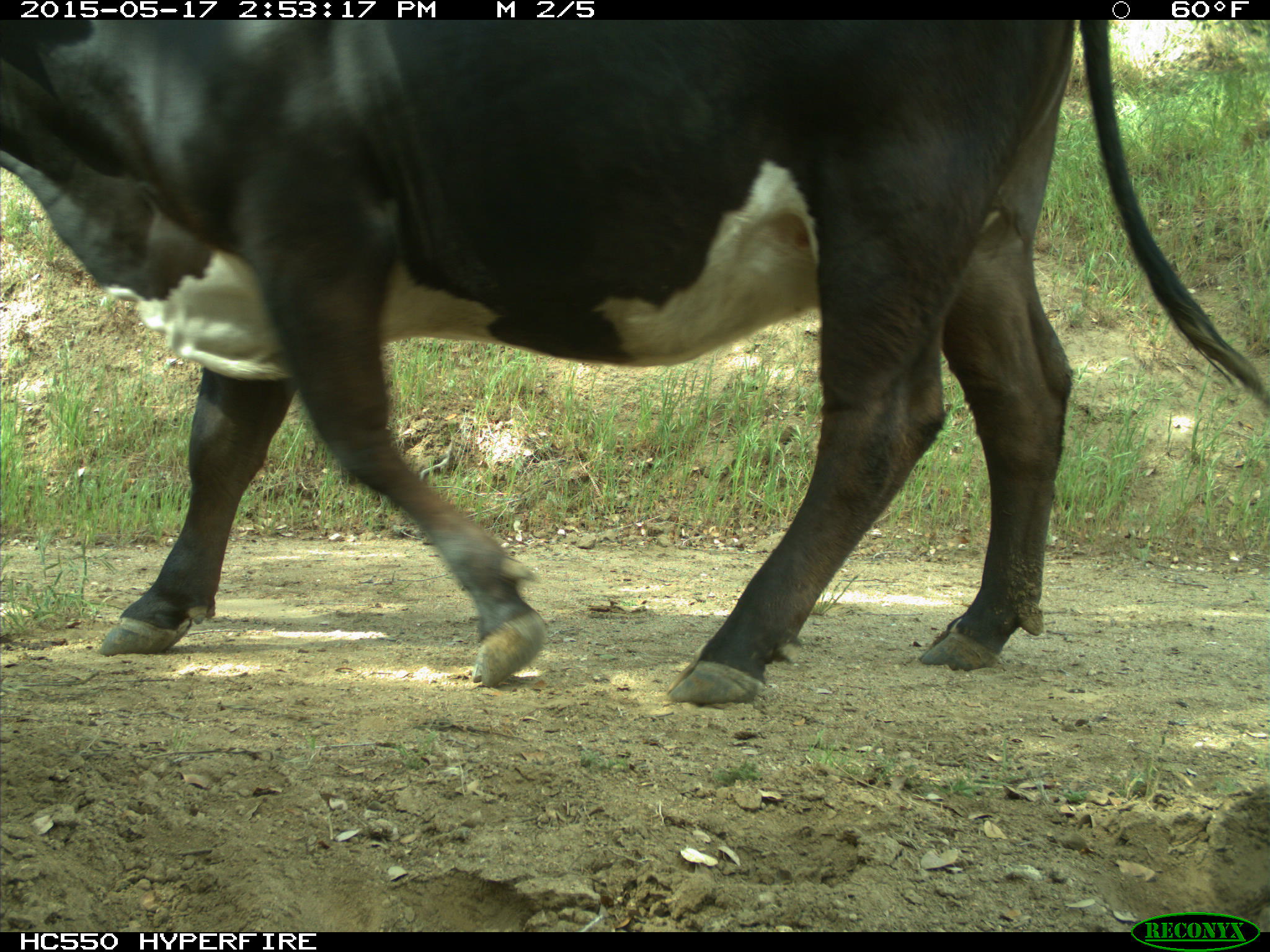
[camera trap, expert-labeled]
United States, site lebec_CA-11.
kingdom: Animalia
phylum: Chordata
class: Mammalia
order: Artiodactyla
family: Bovidae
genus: Bos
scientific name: Bos taurus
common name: domestic cow